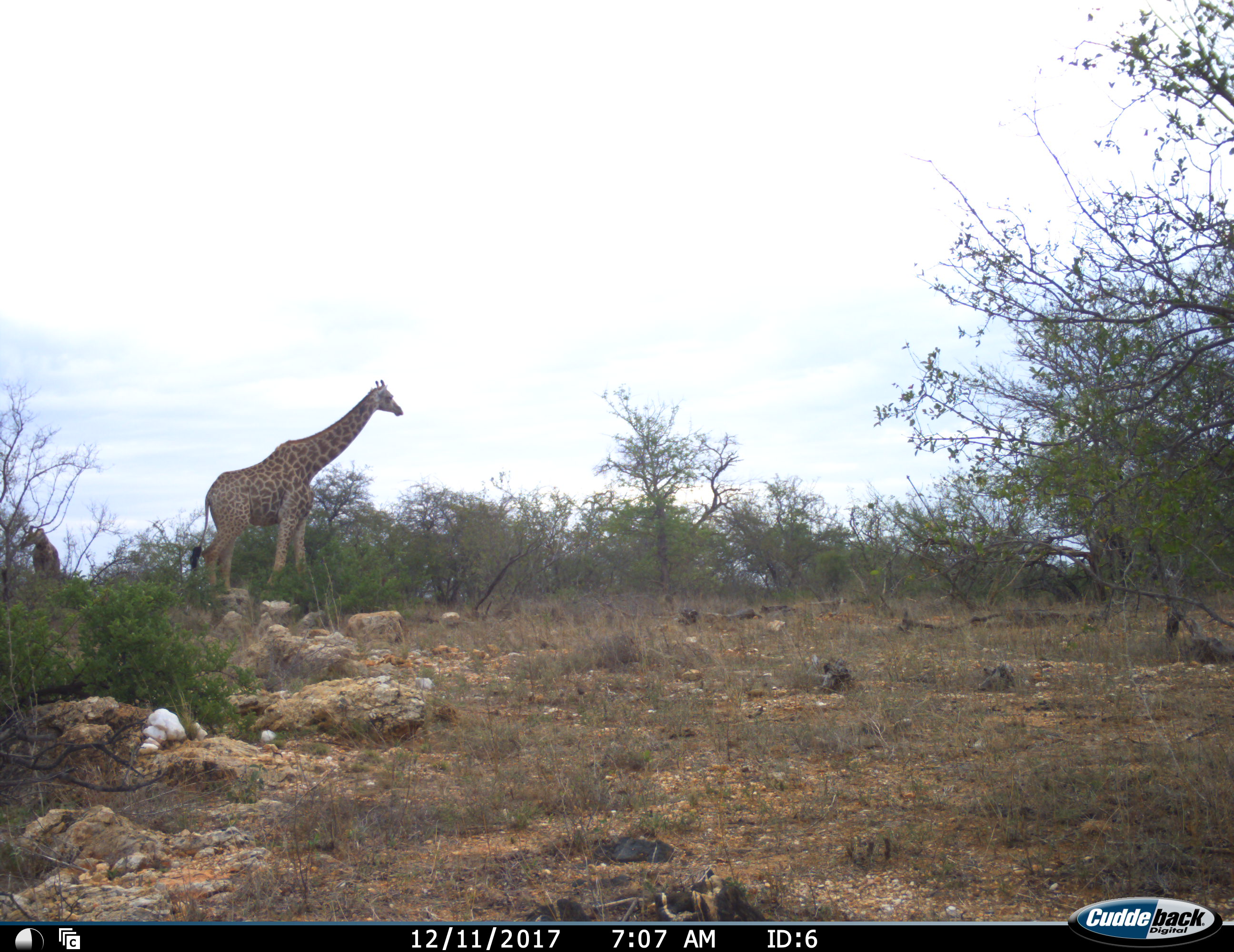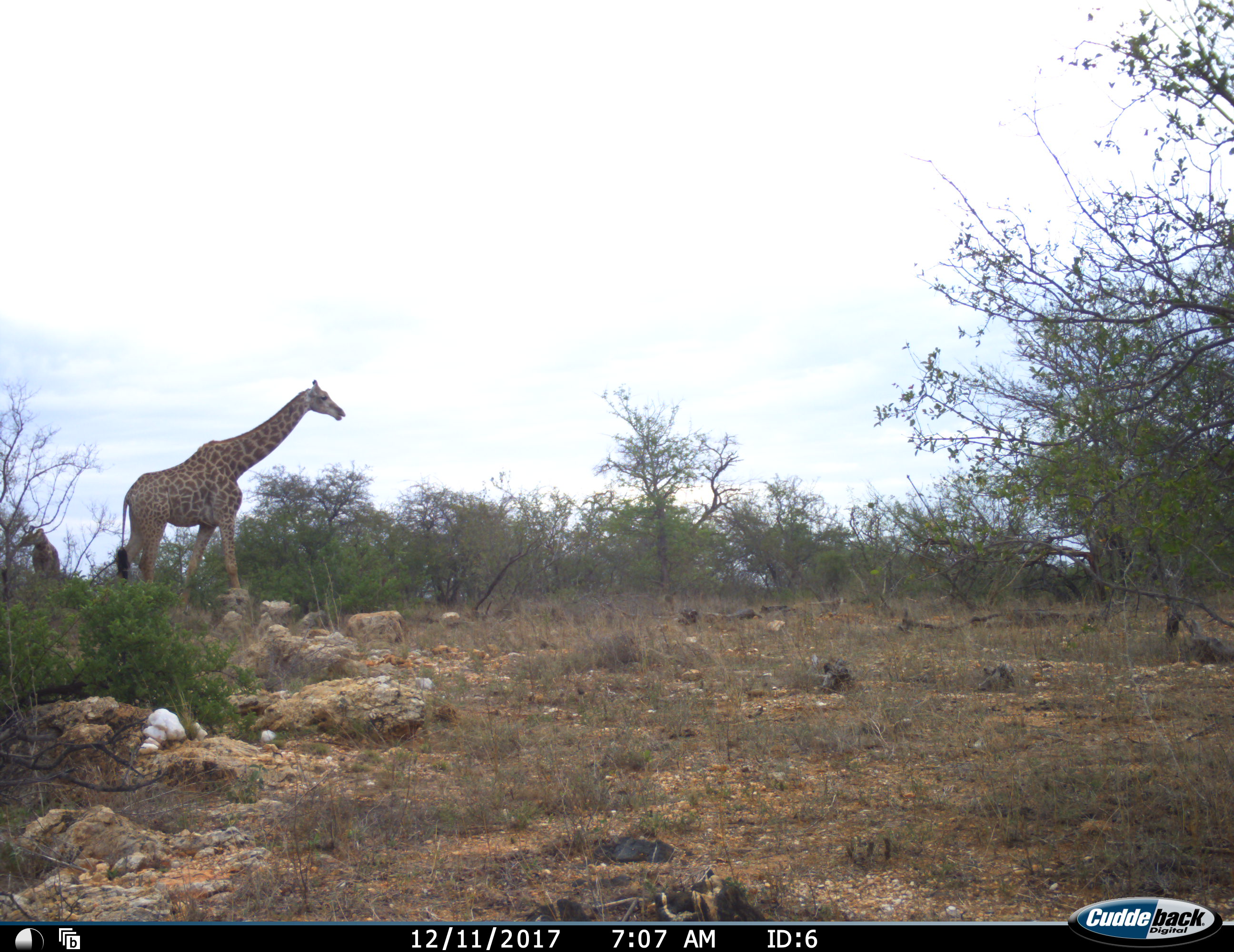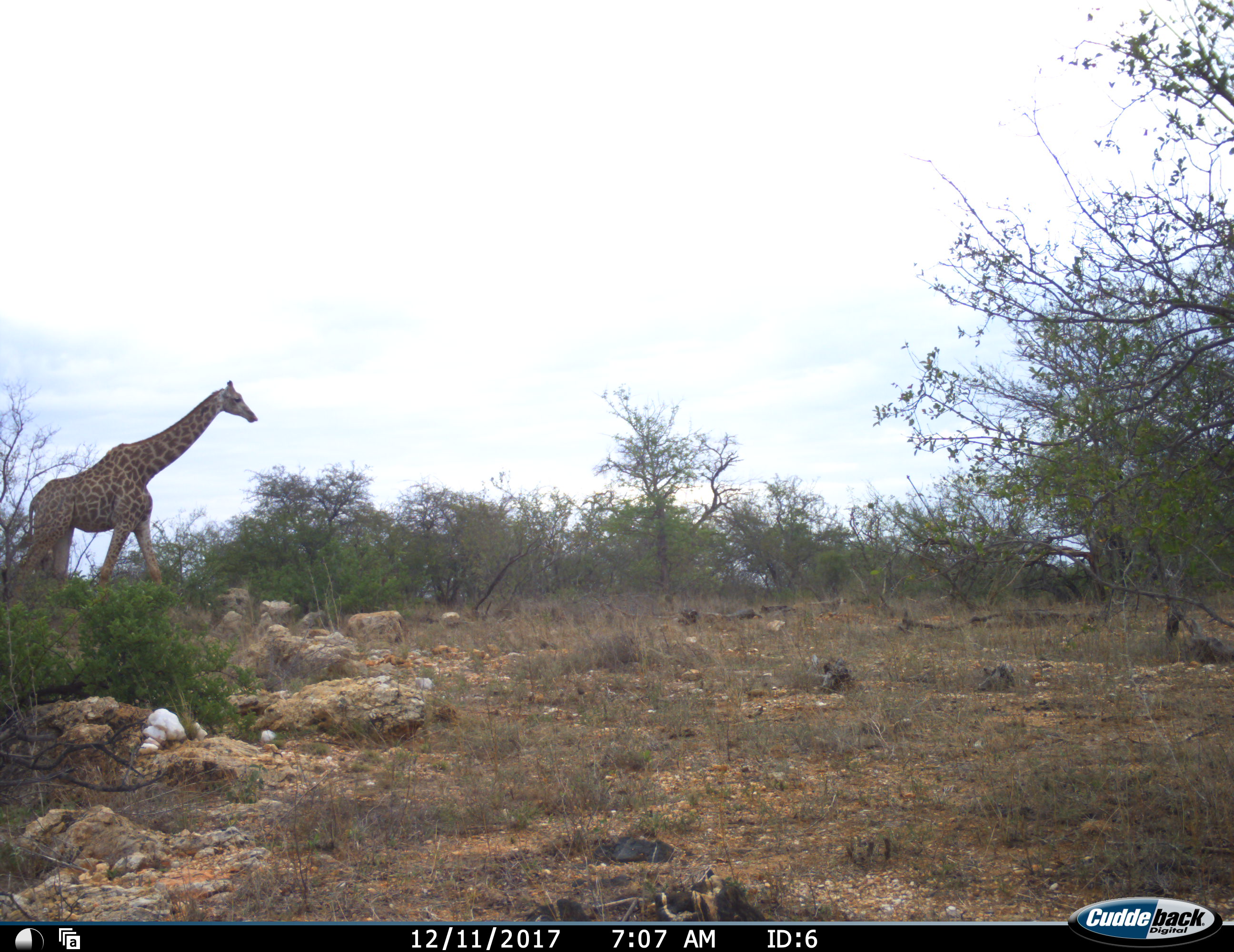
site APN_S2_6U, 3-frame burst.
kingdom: Animalia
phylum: Chordata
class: Mammalia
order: Artiodactyla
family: Giraffidae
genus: Giraffa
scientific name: Giraffa camelopardalis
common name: giraffe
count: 1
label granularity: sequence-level